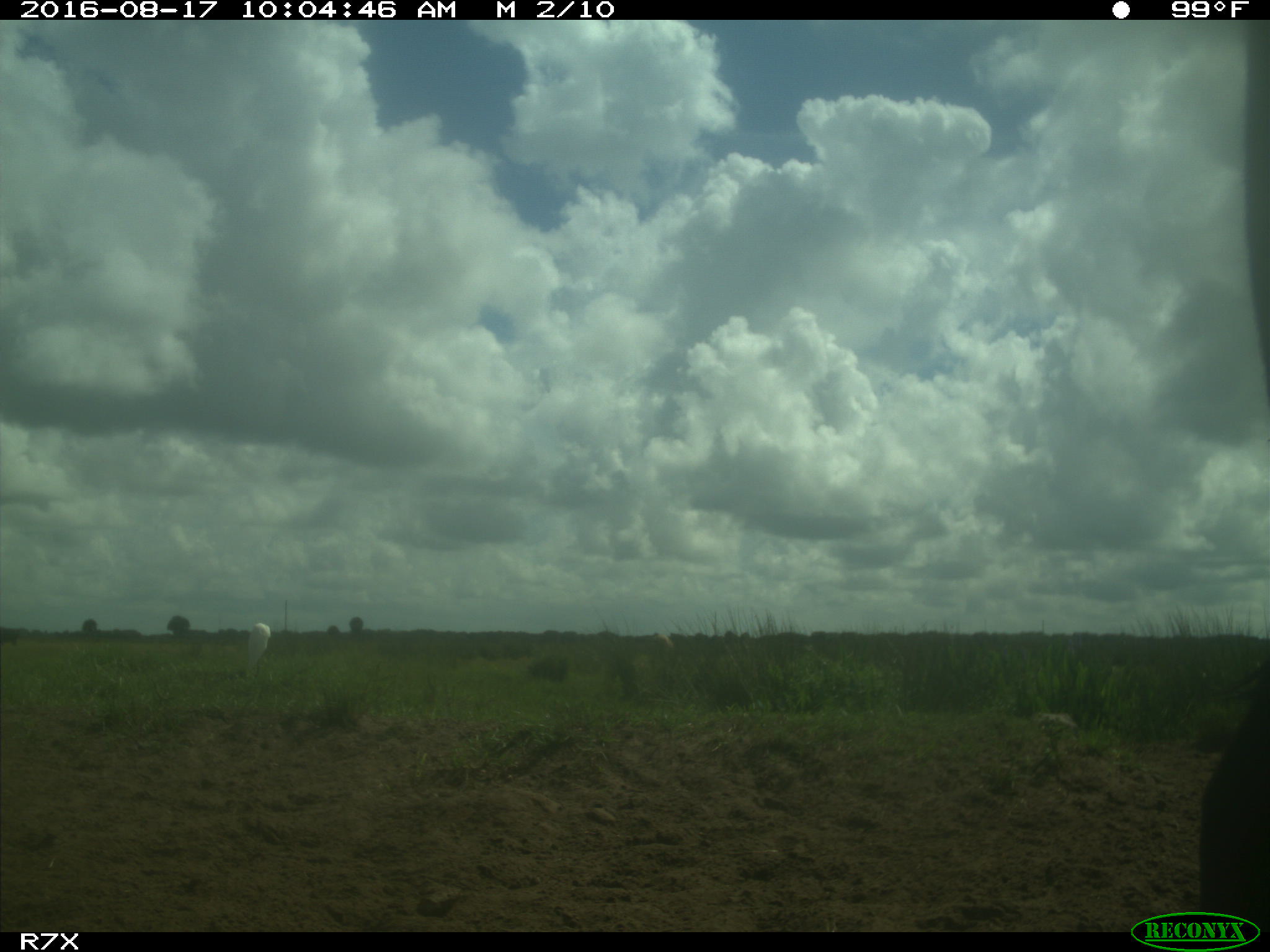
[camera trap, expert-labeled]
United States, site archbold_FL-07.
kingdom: Animalia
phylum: Chordata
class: Mammalia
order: Artiodactyla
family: Bovidae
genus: Bos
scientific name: Bos taurus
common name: domestic cow